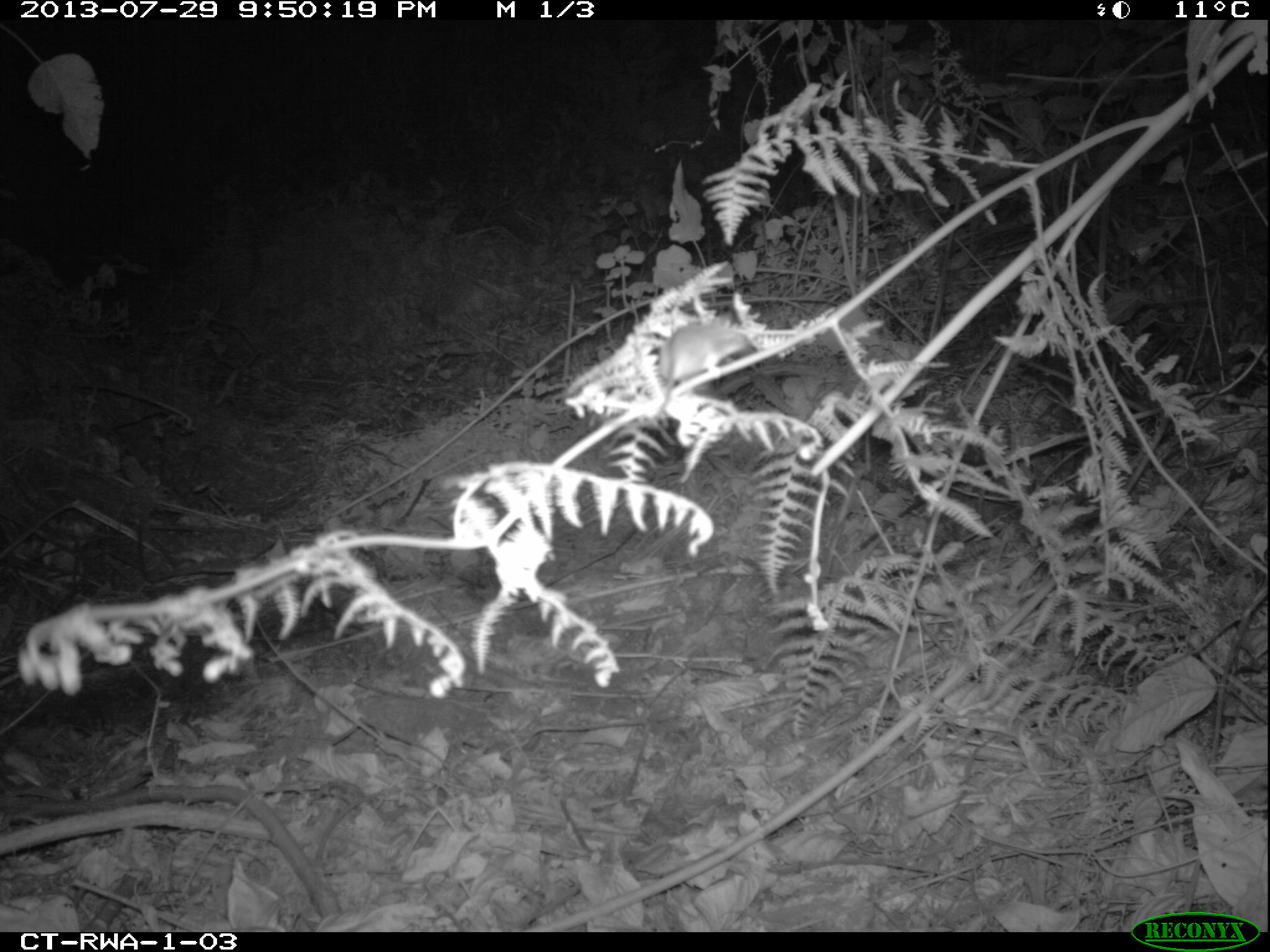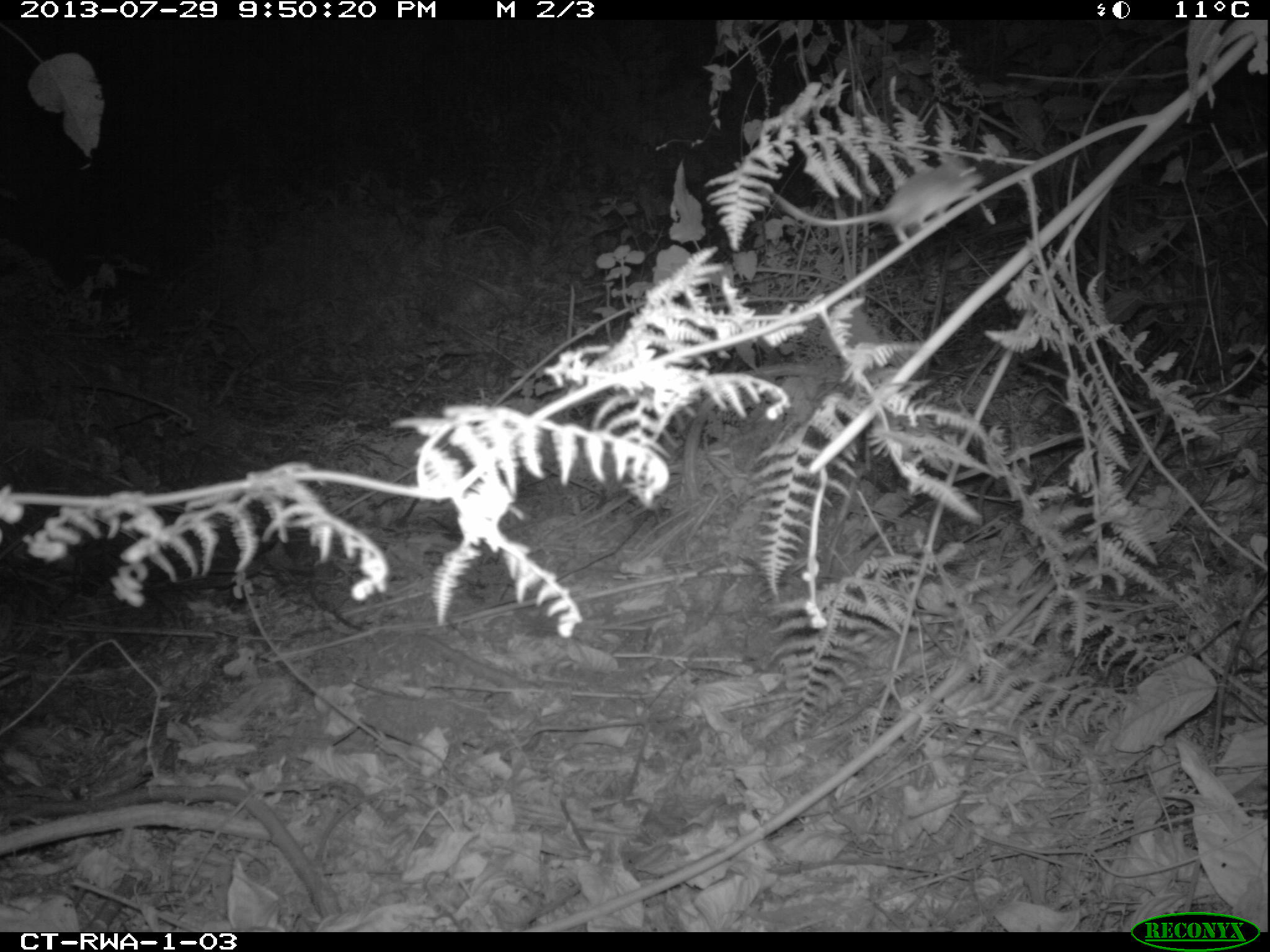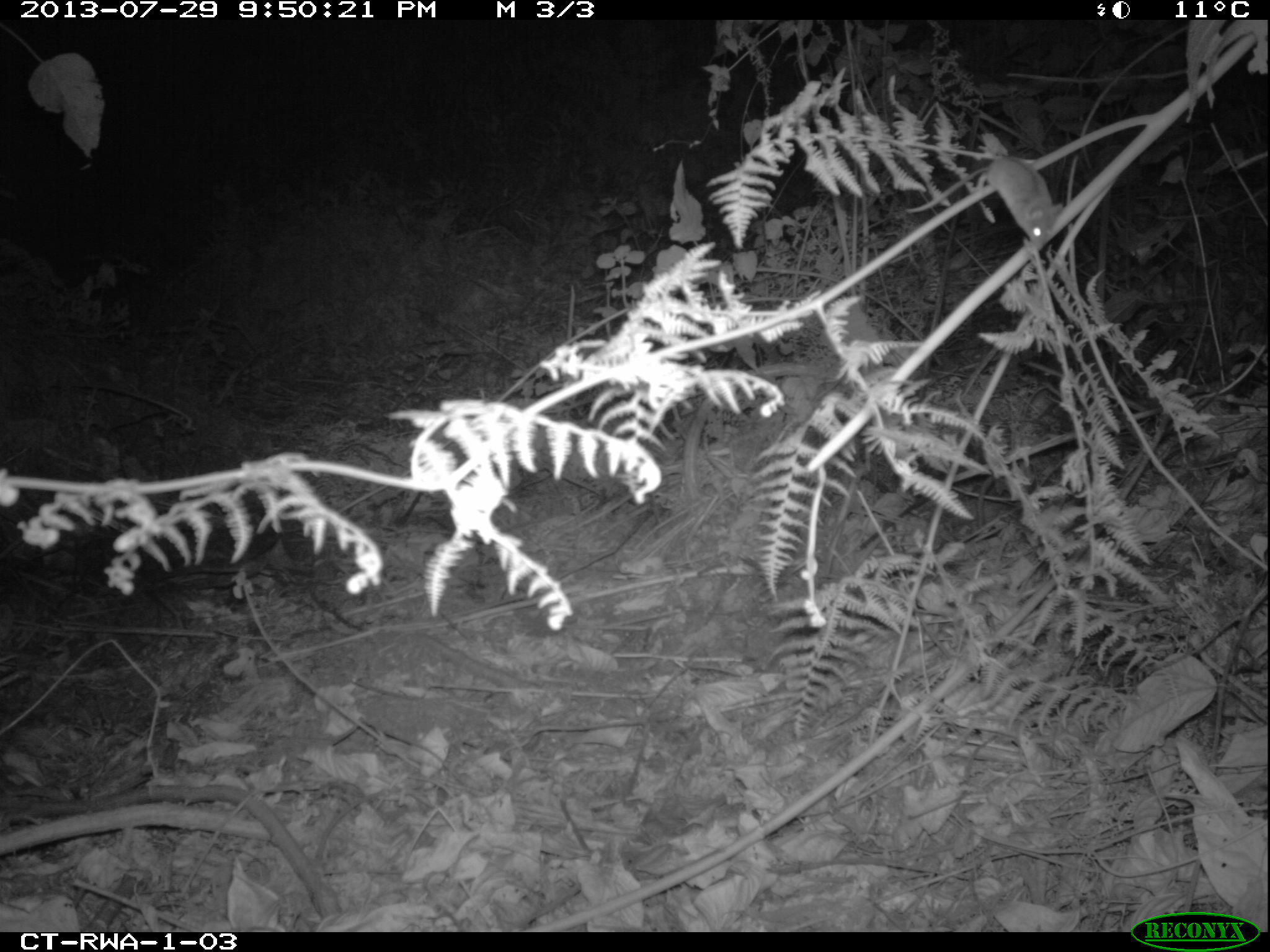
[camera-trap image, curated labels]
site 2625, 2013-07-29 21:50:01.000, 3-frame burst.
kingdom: Animalia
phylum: Chordata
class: Mammalia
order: Rodentia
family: Muridae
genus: Hybomys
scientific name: Hybomys univittatus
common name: one-striped forest mouse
Hybomys univittatus (one-striped forest mouse), count 1.